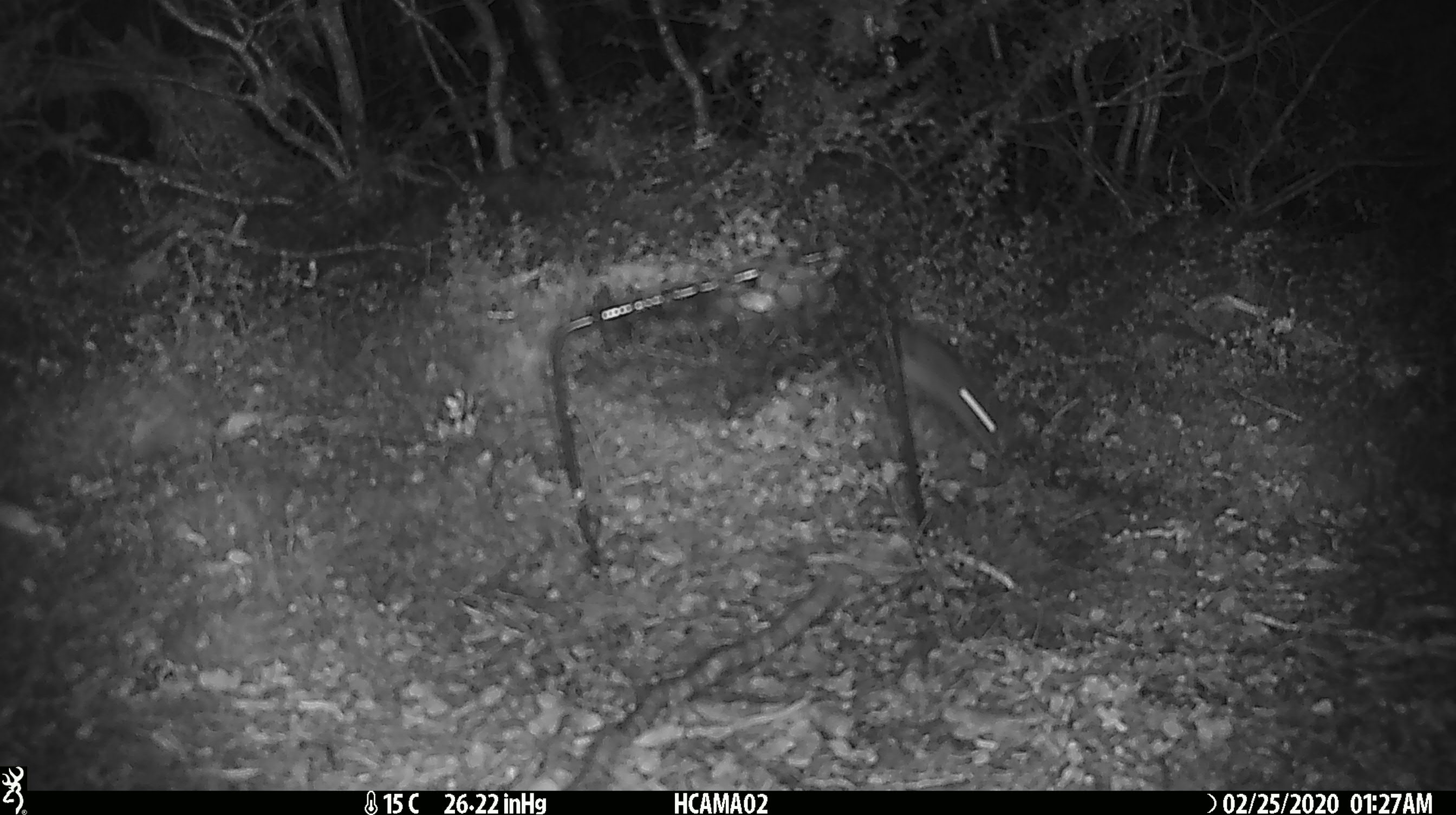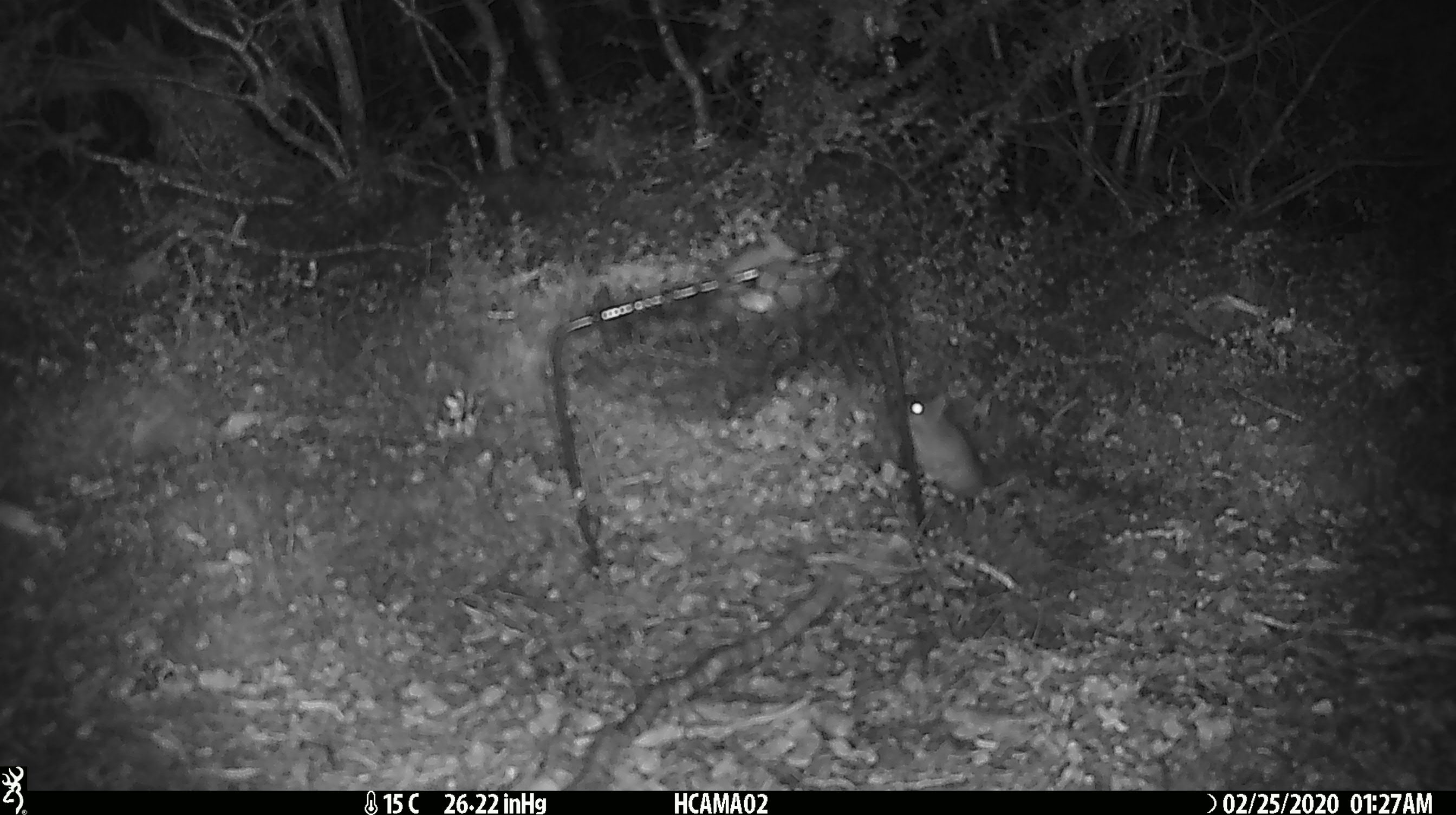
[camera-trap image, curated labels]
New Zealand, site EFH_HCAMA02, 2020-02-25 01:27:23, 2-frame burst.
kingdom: Animalia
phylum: Chordata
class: Mammalia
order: Rodentia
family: Muridae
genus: Mus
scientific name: Mus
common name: mouse